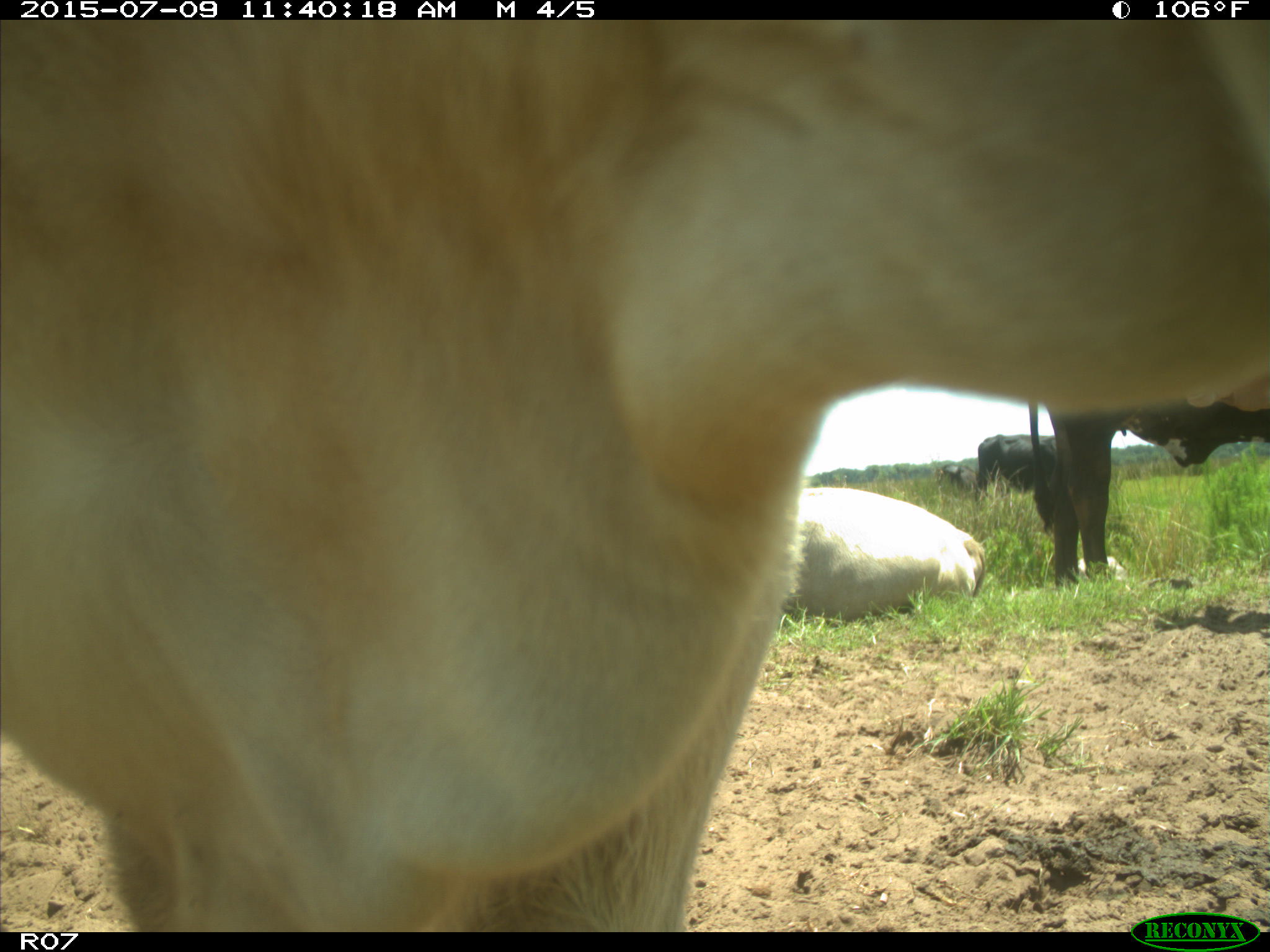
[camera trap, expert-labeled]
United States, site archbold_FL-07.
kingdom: Animalia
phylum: Chordata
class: Mammalia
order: Artiodactyla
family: Bovidae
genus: Bos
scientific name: Bos taurus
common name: domestic cow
Bos taurus (domestic cow).